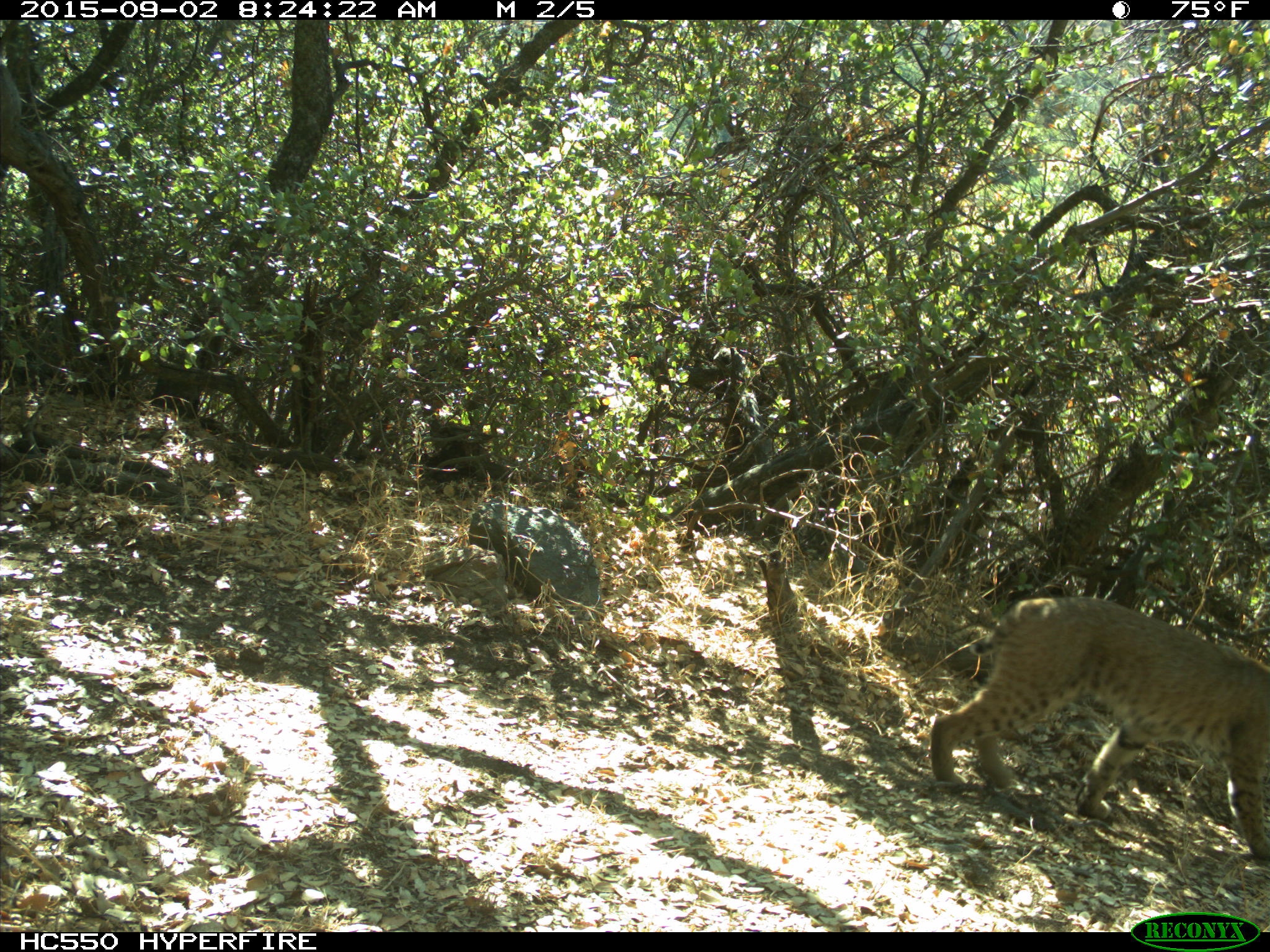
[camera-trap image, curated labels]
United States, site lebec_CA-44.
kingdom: Animalia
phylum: Chordata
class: Mammalia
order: Carnivora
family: Felidae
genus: Lynx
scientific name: Lynx rufus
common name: bobcat